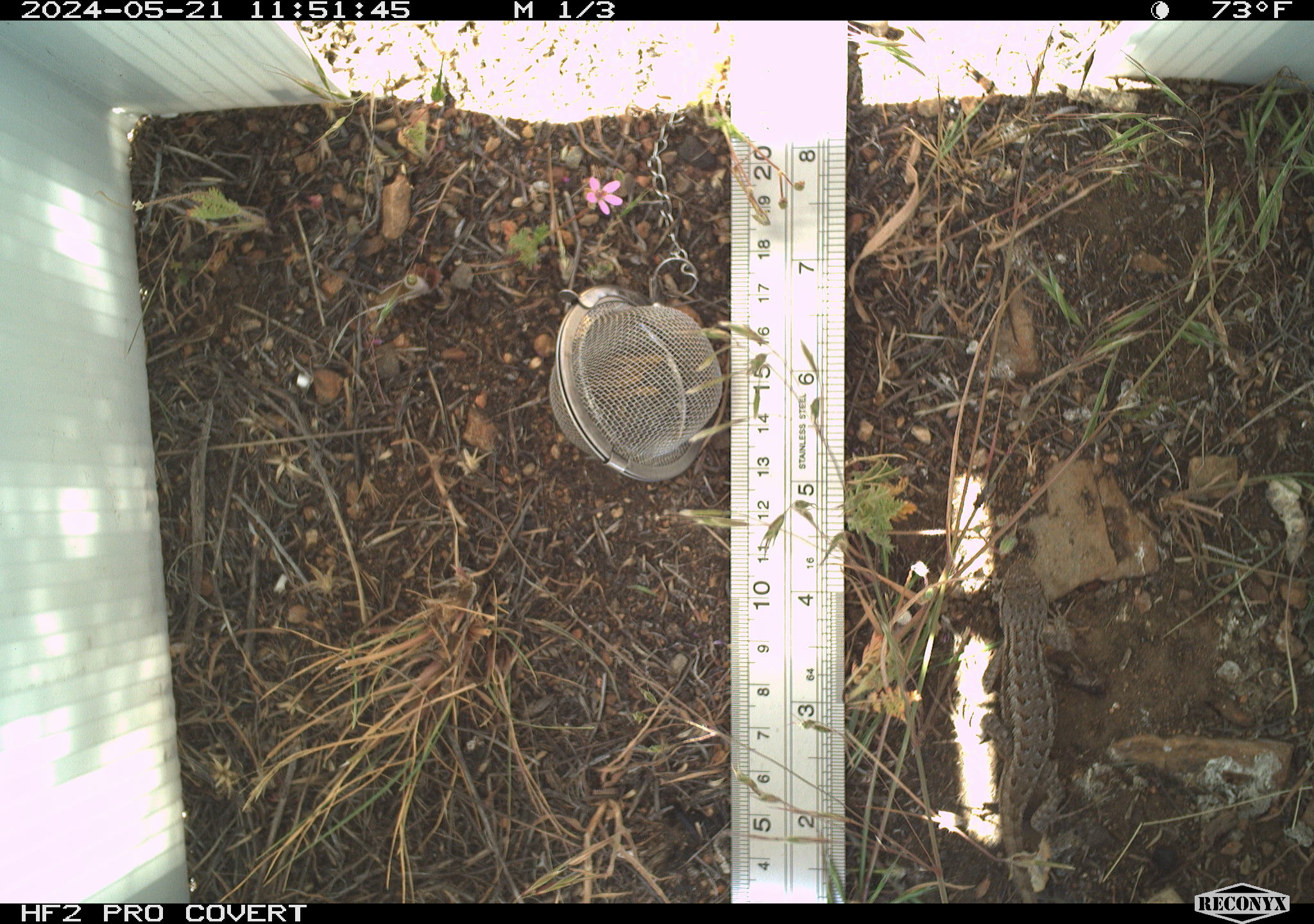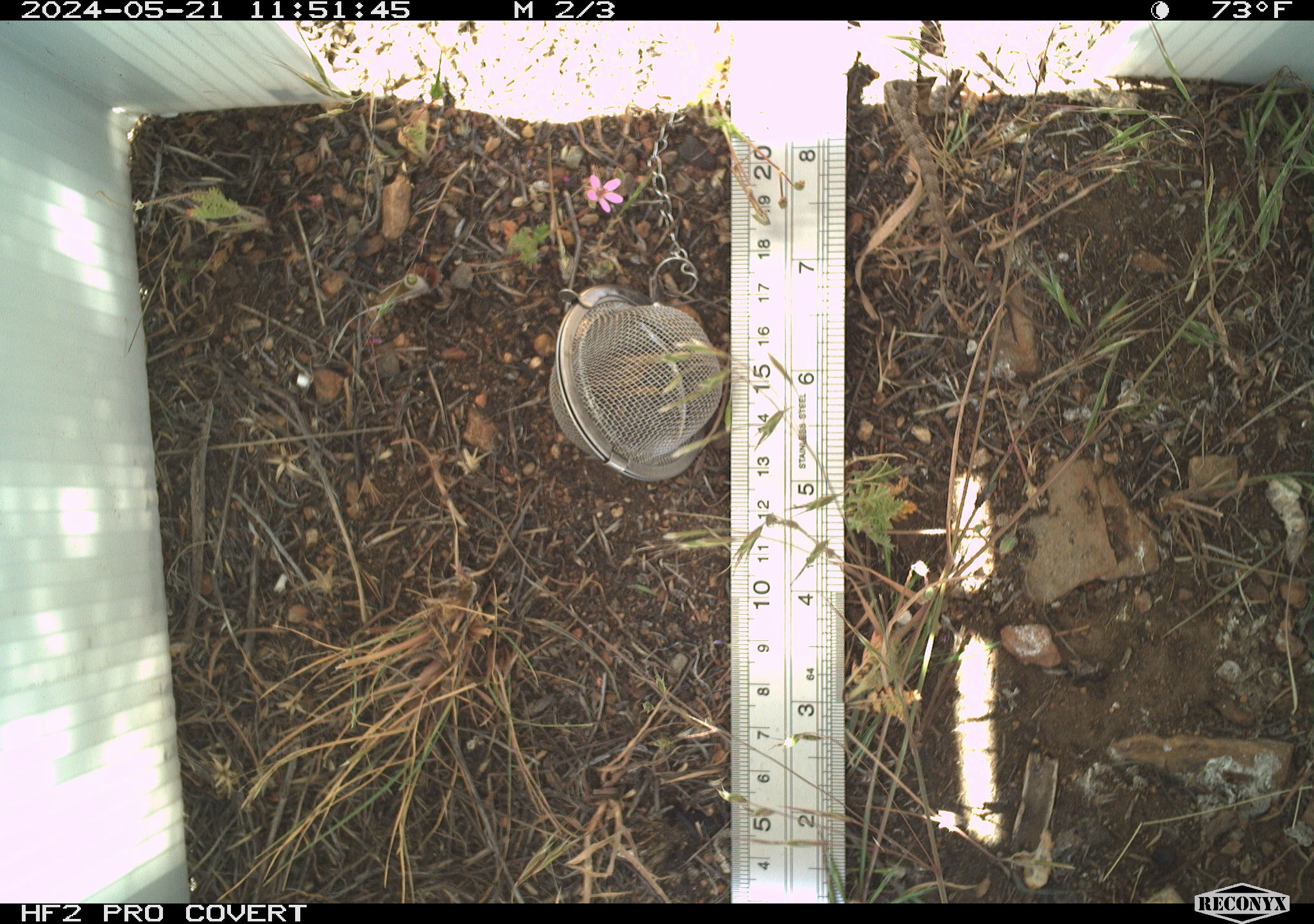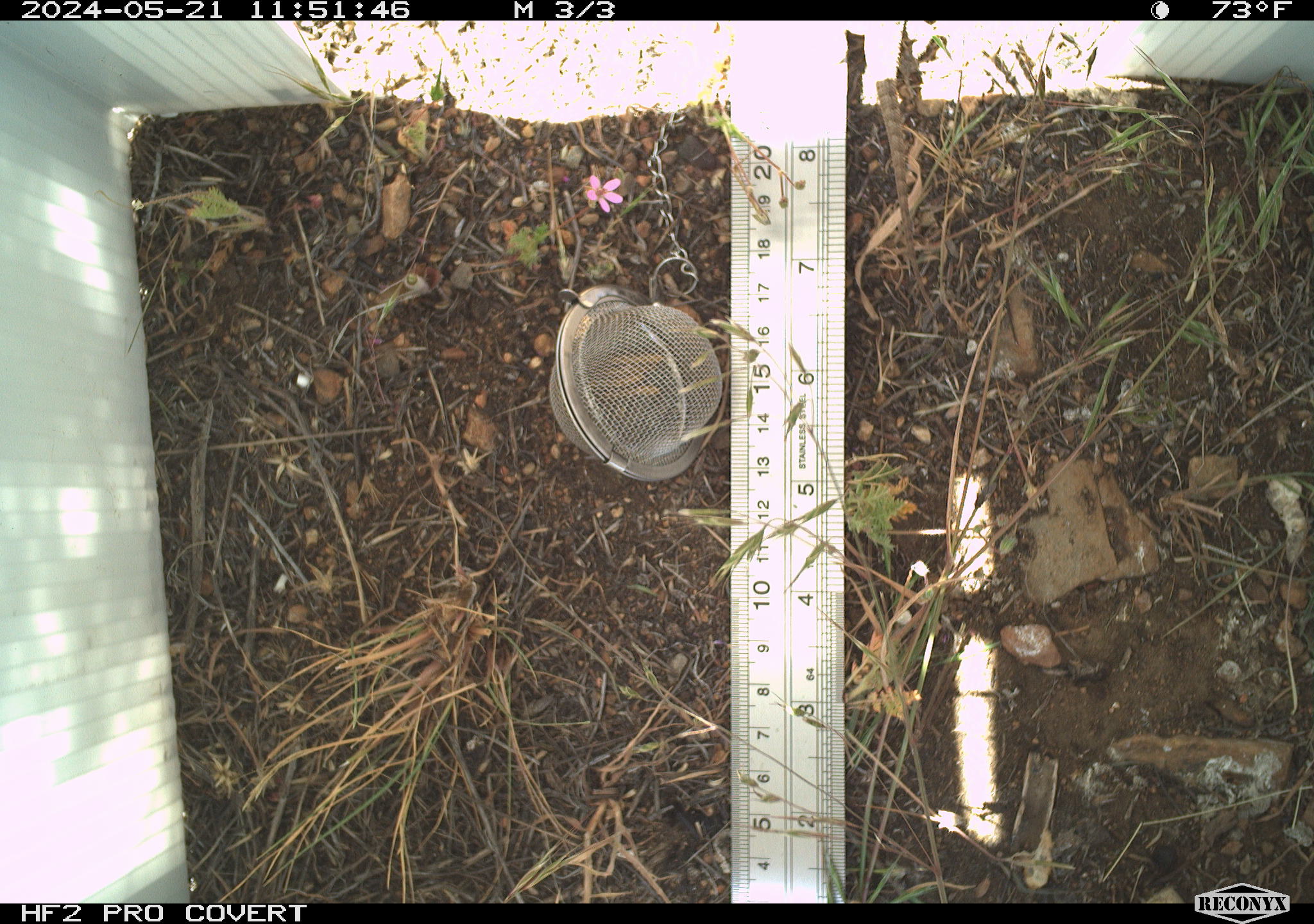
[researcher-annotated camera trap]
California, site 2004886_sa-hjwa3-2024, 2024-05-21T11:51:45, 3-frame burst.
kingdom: Animalia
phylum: Chordata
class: Reptilia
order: Squamata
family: Phrynosomatidae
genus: Sceloporus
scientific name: Sceloporus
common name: spiny lizards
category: sceloporus species